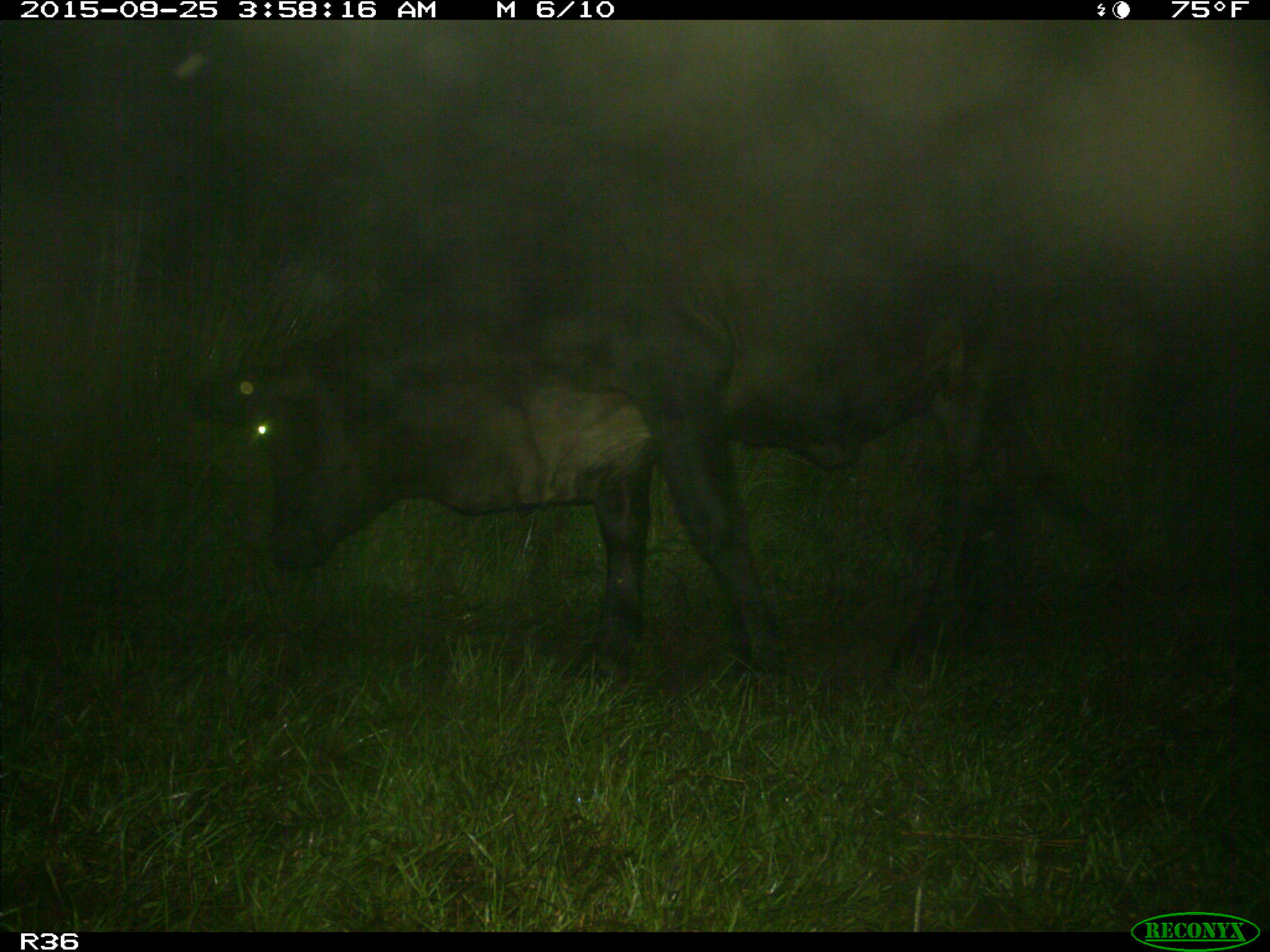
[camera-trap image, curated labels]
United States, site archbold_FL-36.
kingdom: Animalia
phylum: Chordata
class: Mammalia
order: Artiodactyla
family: Bovidae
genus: Bos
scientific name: Bos taurus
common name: domestic cow